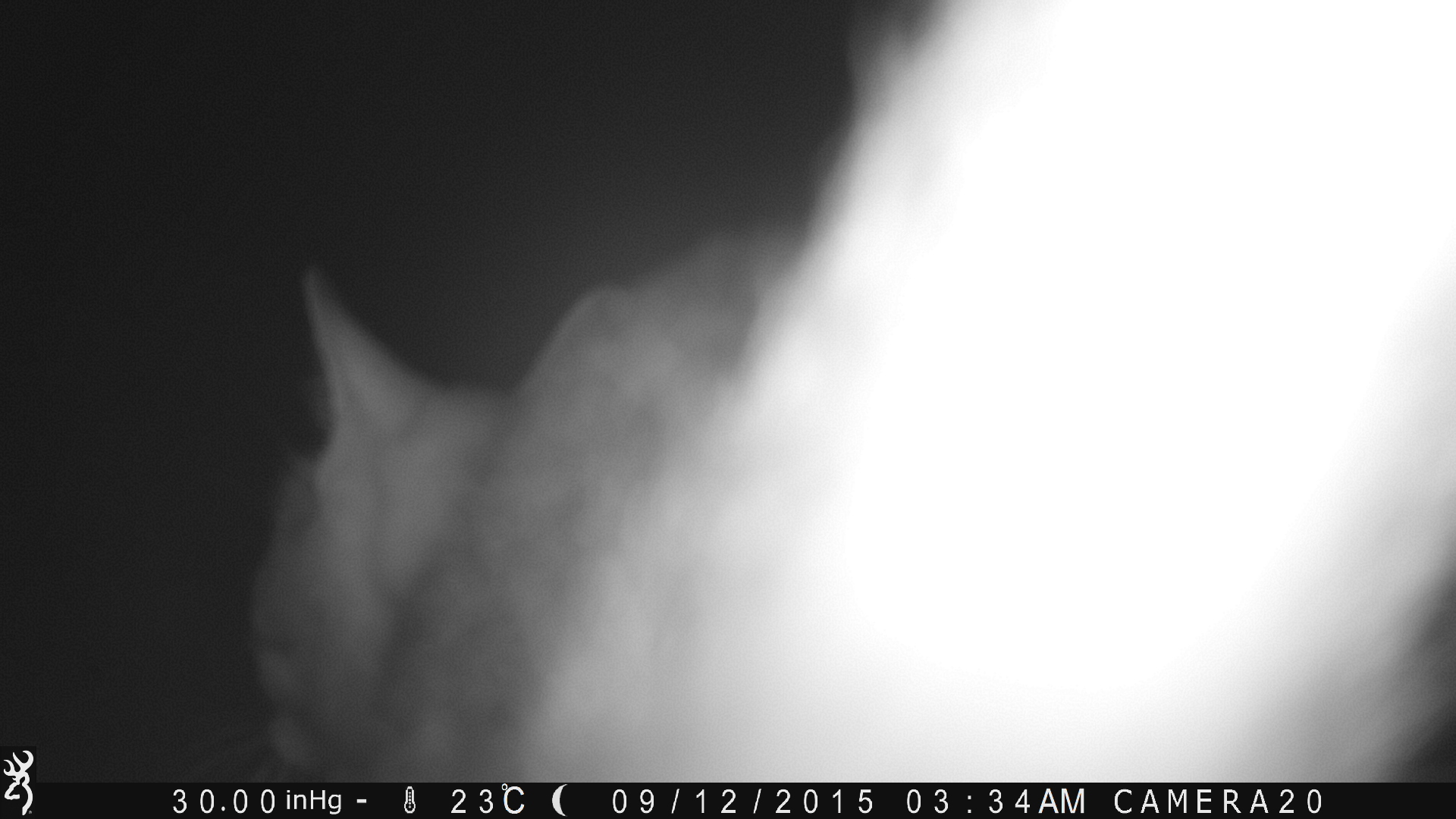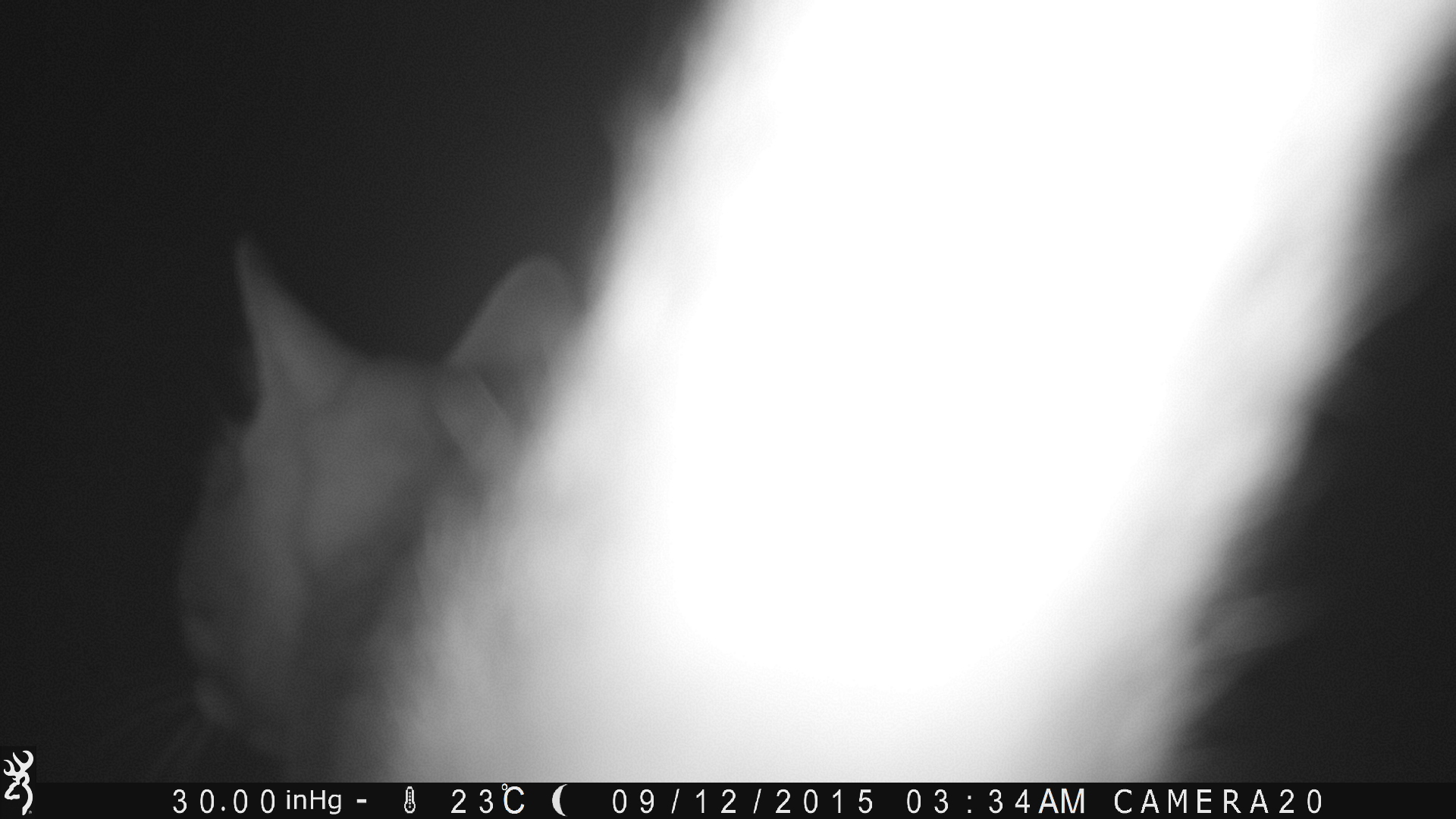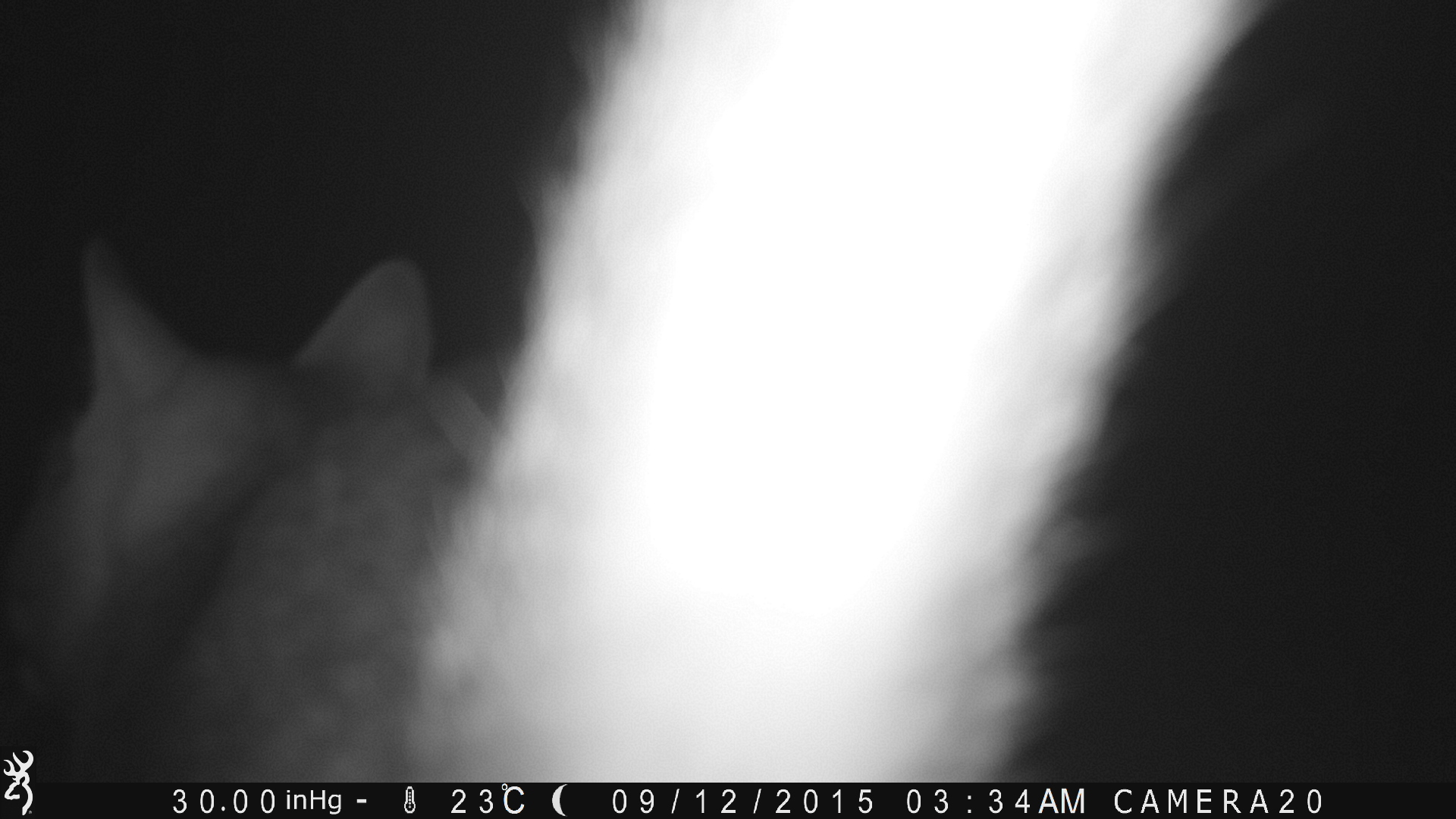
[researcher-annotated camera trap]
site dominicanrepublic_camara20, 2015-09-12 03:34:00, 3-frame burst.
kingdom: Animalia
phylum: Chordata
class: Mammalia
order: Carnivora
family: Felidae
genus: Felis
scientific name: Felis catus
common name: cat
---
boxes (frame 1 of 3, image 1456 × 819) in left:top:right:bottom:
cat: 239:10:1456:802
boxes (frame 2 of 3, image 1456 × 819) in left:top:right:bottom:
cat: 160:15:1456:790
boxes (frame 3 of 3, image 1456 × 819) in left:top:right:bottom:
cat: 0:22:1304:789